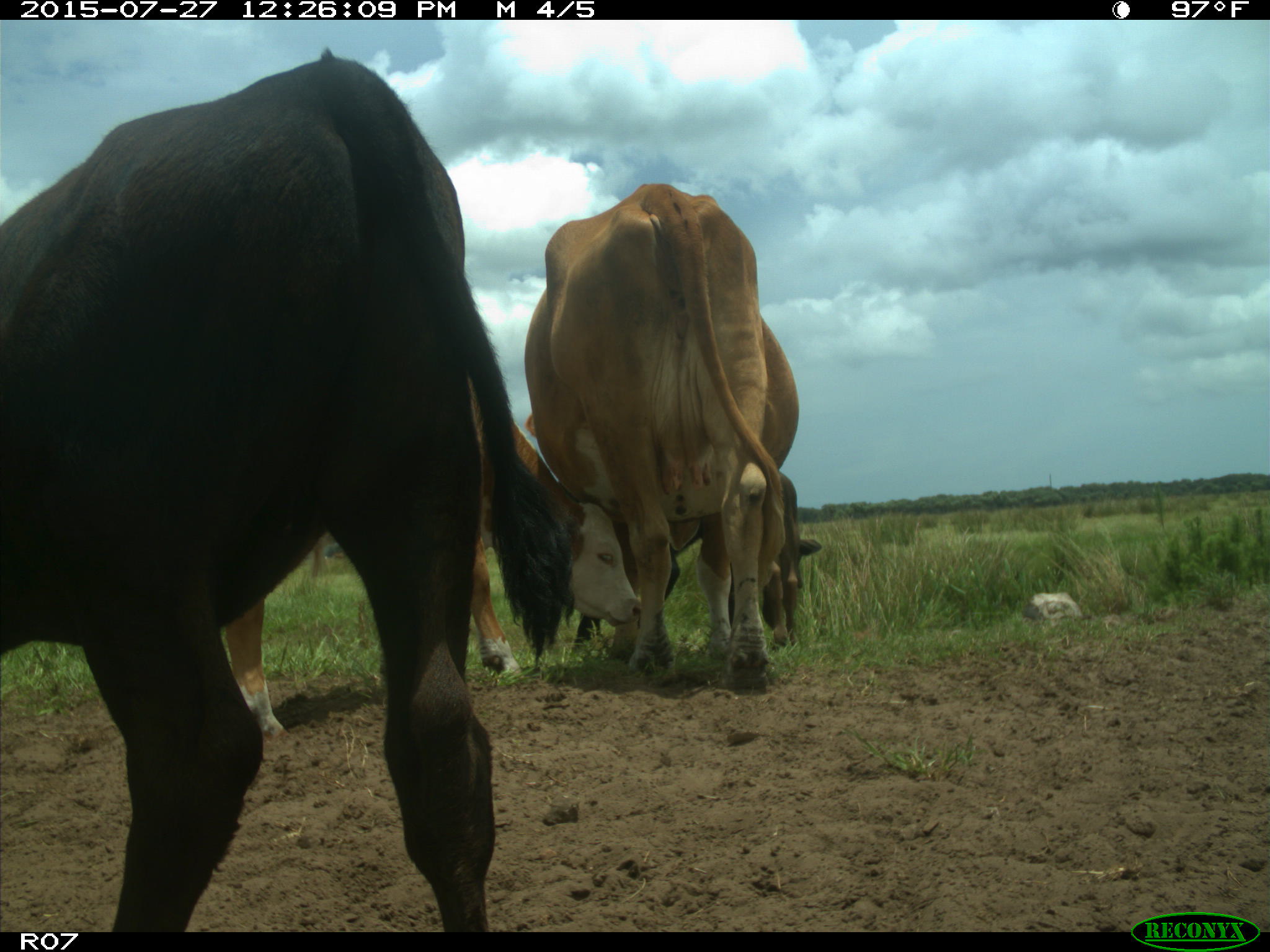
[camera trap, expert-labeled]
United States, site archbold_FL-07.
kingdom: Animalia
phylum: Chordata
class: Mammalia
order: Artiodactyla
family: Bovidae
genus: Bos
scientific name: Bos taurus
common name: domestic cow